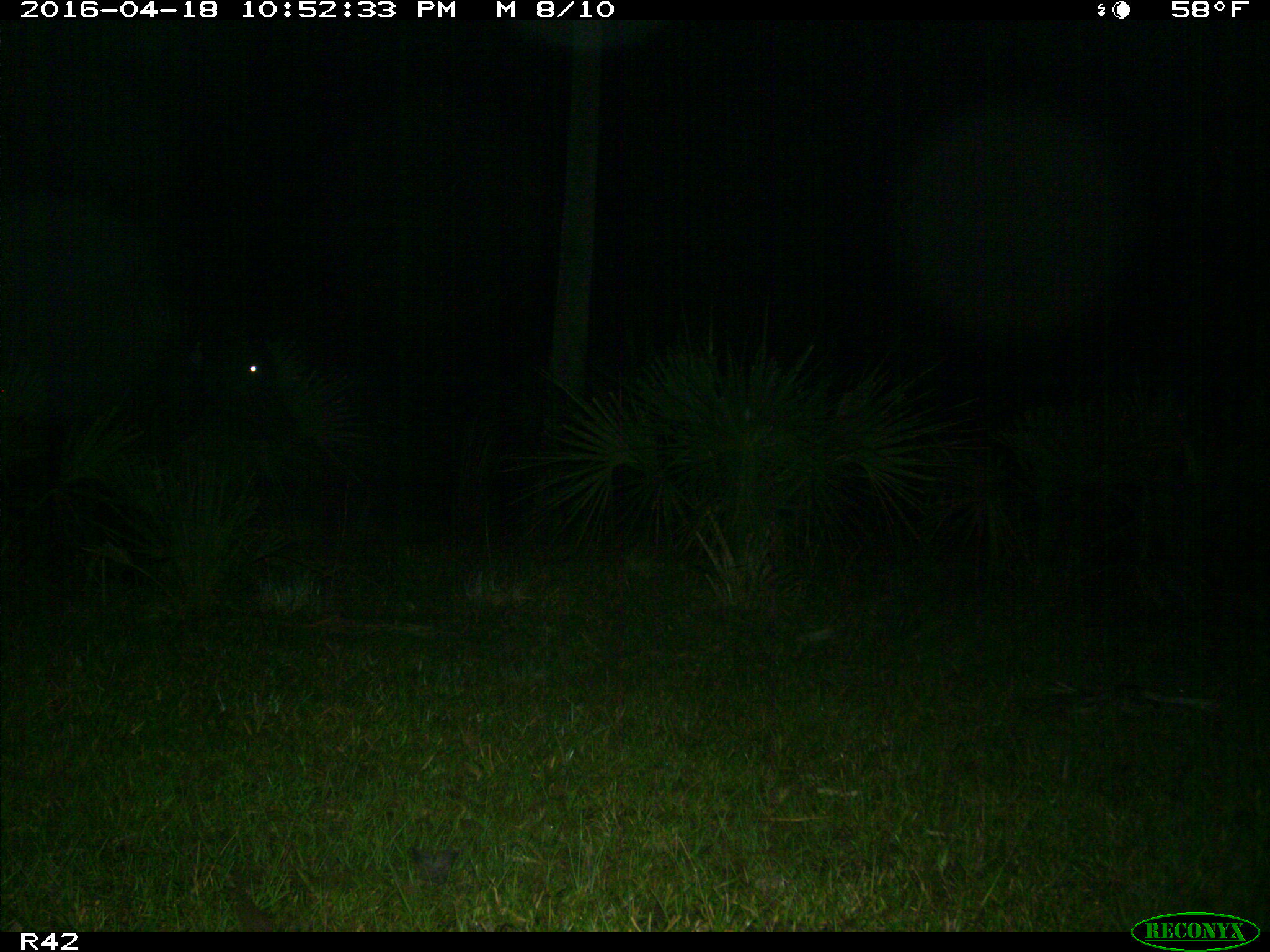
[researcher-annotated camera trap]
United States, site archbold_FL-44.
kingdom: Animalia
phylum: Chordata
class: Mammalia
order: Artiodactyla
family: Bovidae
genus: Bos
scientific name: Bos taurus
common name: domestic cow